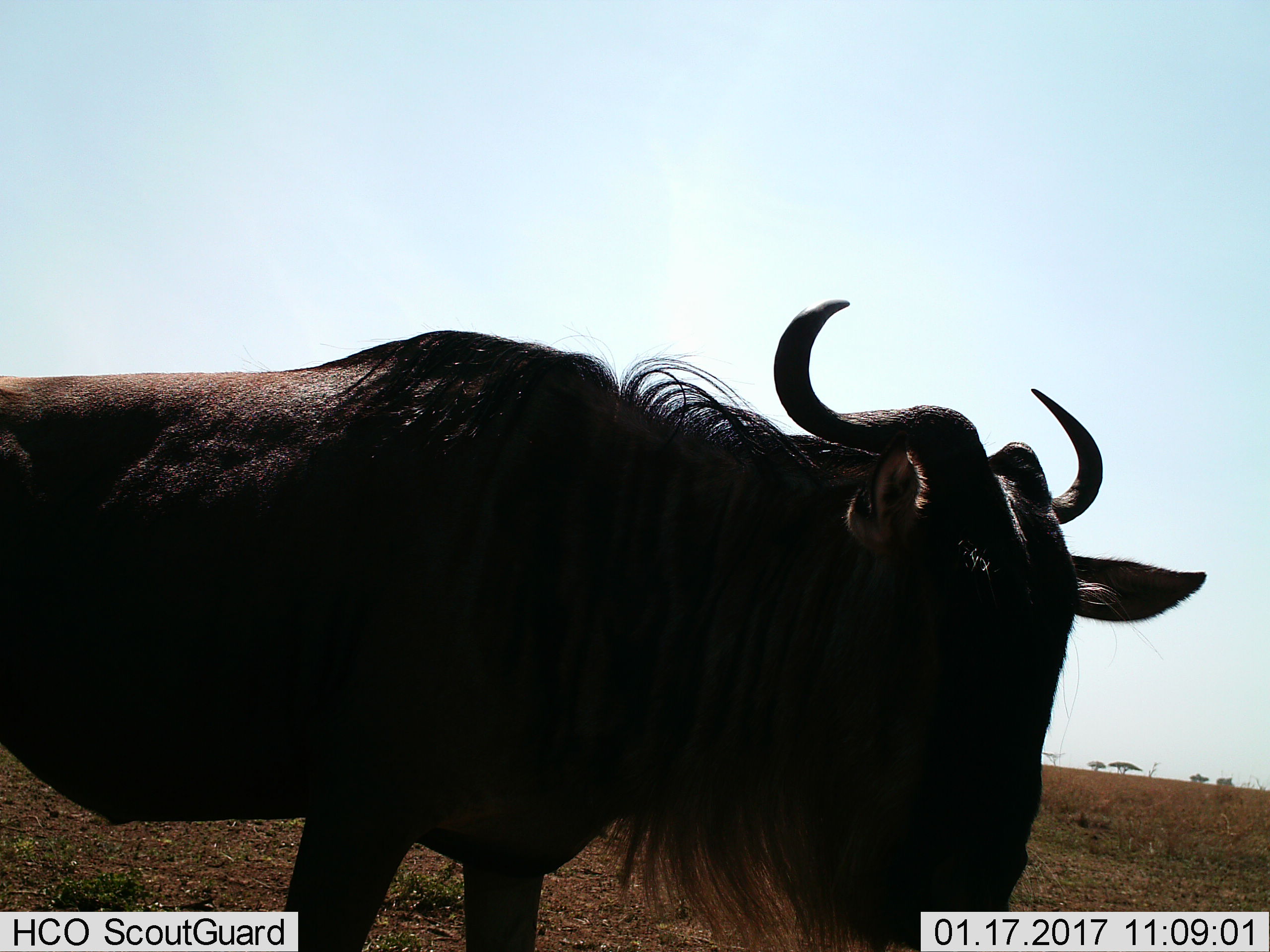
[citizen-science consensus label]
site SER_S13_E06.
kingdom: Animalia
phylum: Chordata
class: Mammalia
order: Artiodactyla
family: Bovidae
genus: Connochaetes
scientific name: Connochaetes taurinus taurinus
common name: blue wildebeest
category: wildebeestblue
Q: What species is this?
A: Wildebeestblue (blue wildebeest) (Connochaetes taurinus taurinus).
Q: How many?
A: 1.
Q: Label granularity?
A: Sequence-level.